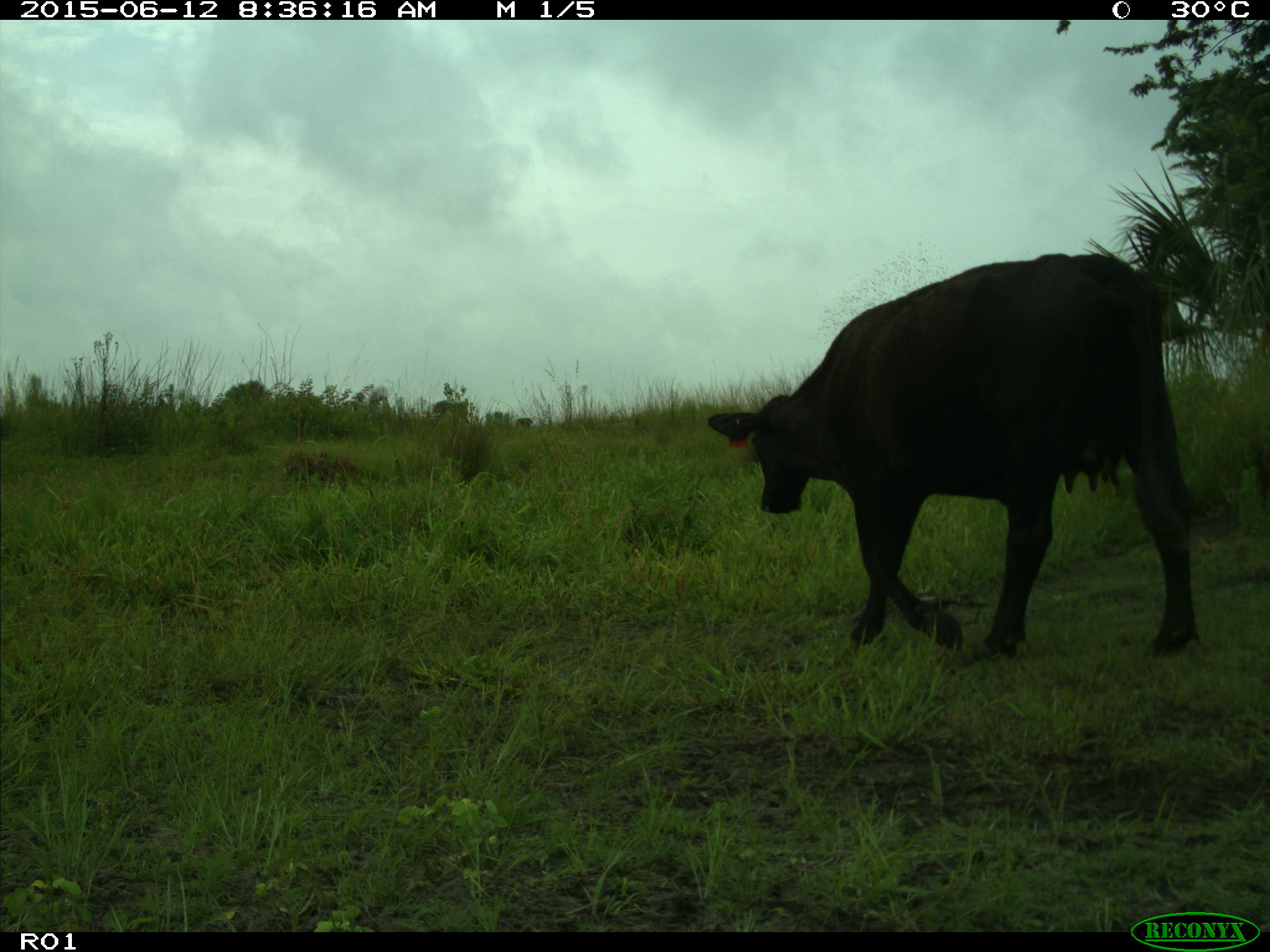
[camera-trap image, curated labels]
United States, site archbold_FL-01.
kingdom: Animalia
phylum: Chordata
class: Mammalia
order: Artiodactyla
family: Bovidae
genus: Bos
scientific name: Bos taurus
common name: domestic cow